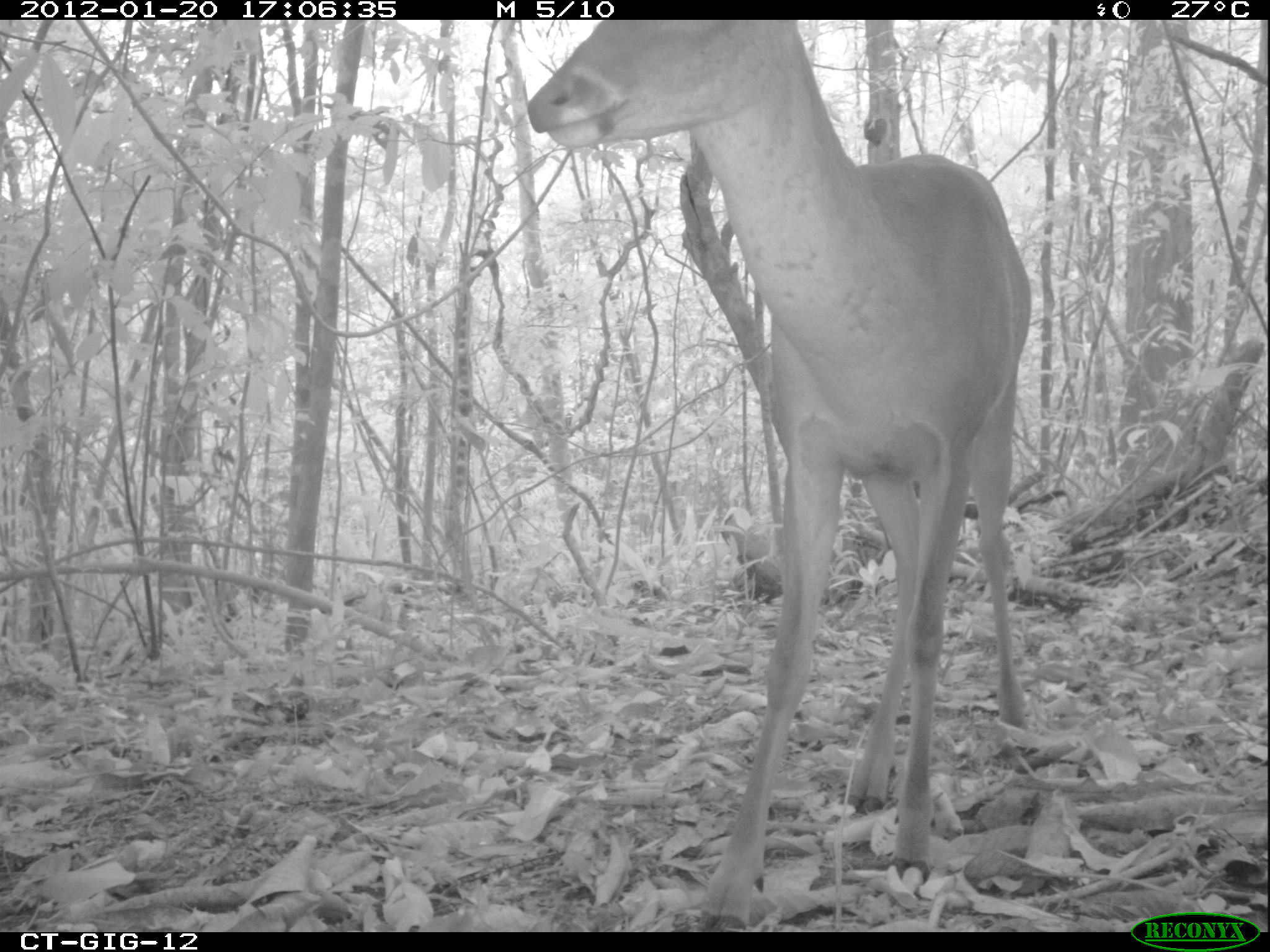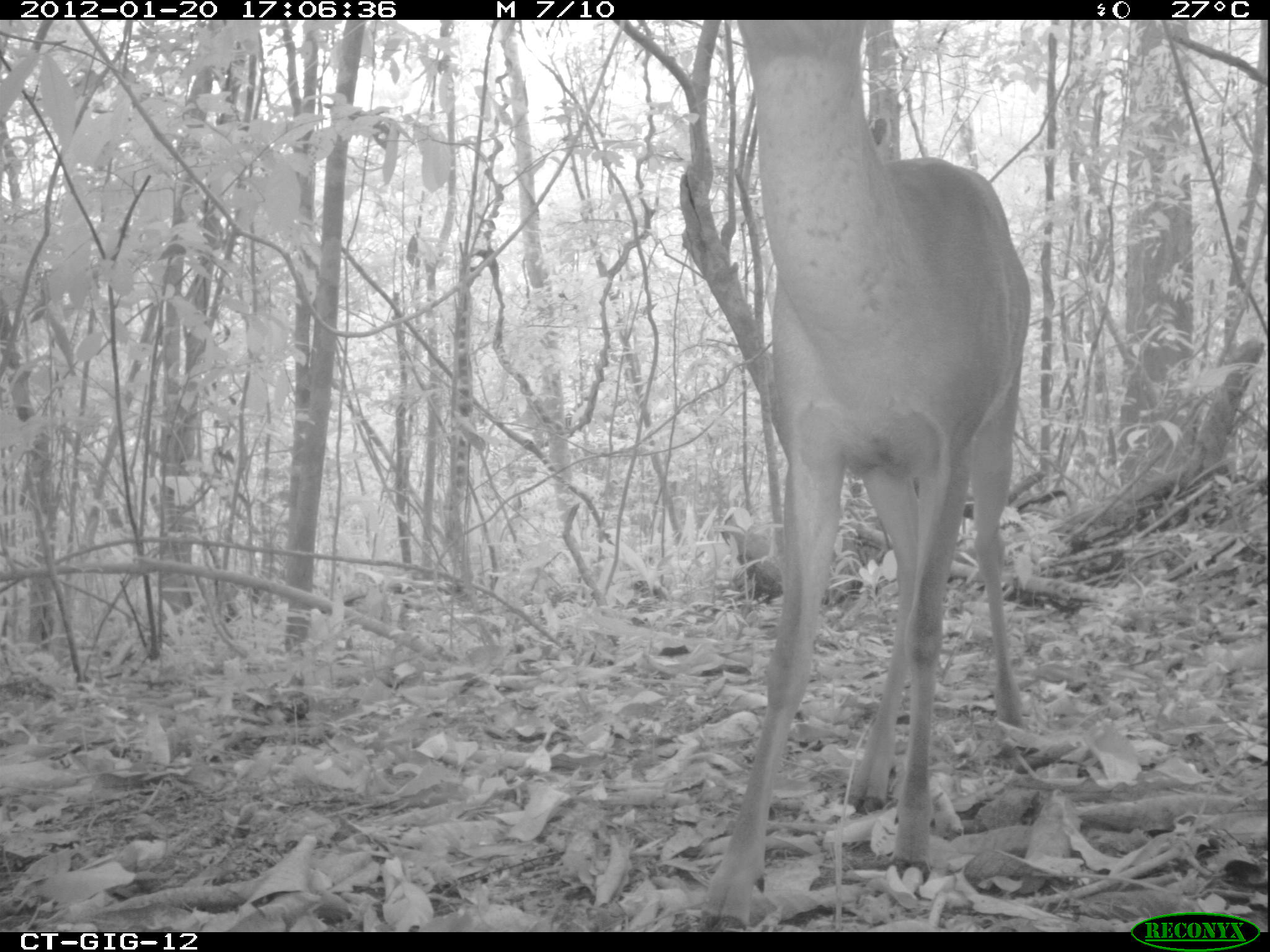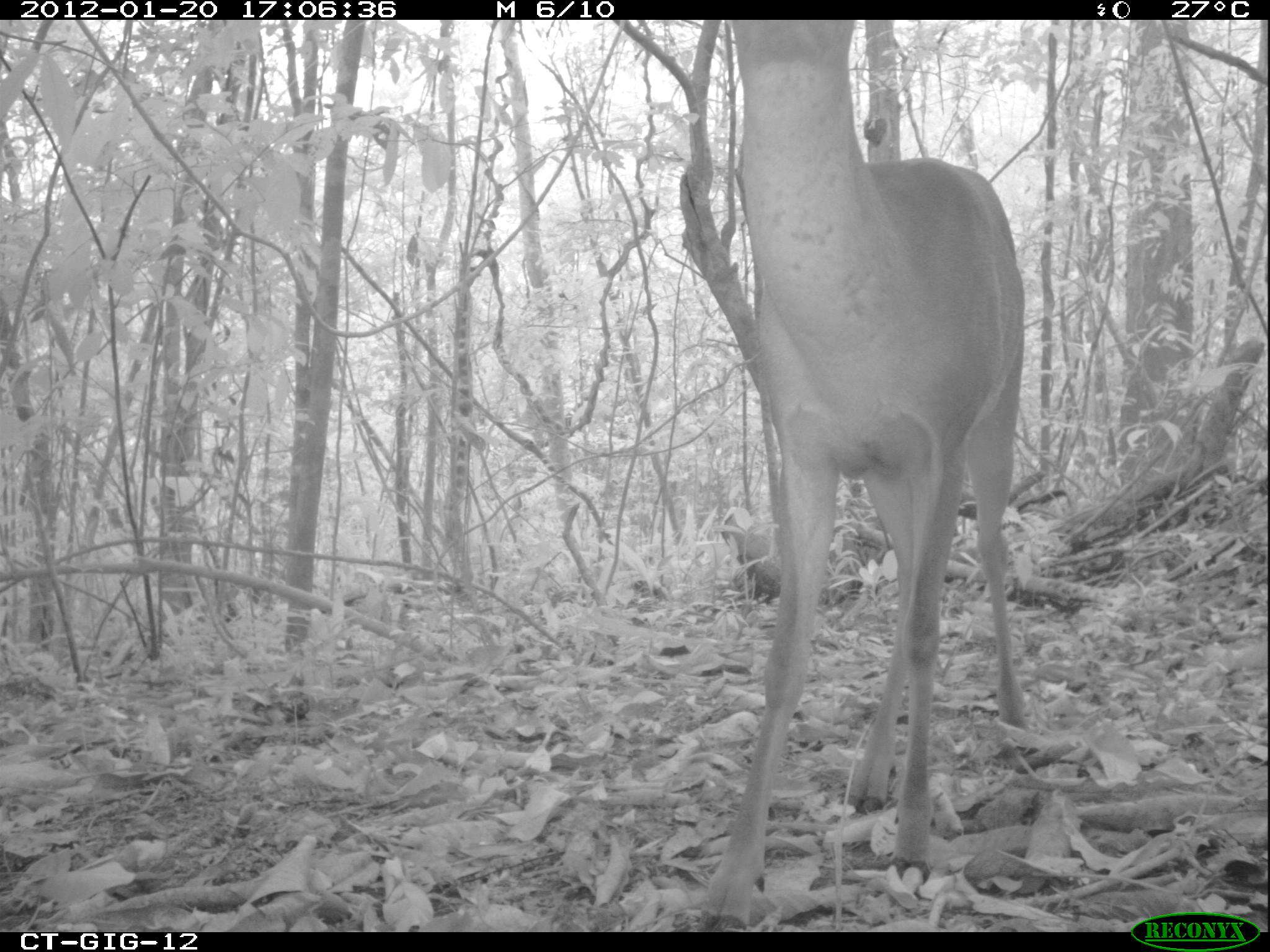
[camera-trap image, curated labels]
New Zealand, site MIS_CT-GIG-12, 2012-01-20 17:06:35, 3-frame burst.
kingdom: Animalia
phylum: Chordata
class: Mammalia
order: Artiodactyla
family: Cervidae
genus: Odocoileus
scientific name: Odocoileus virginianus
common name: white-tailed deer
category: white tailed deer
White tailed deer (white-tailed deer) (Odocoileus virginianus).